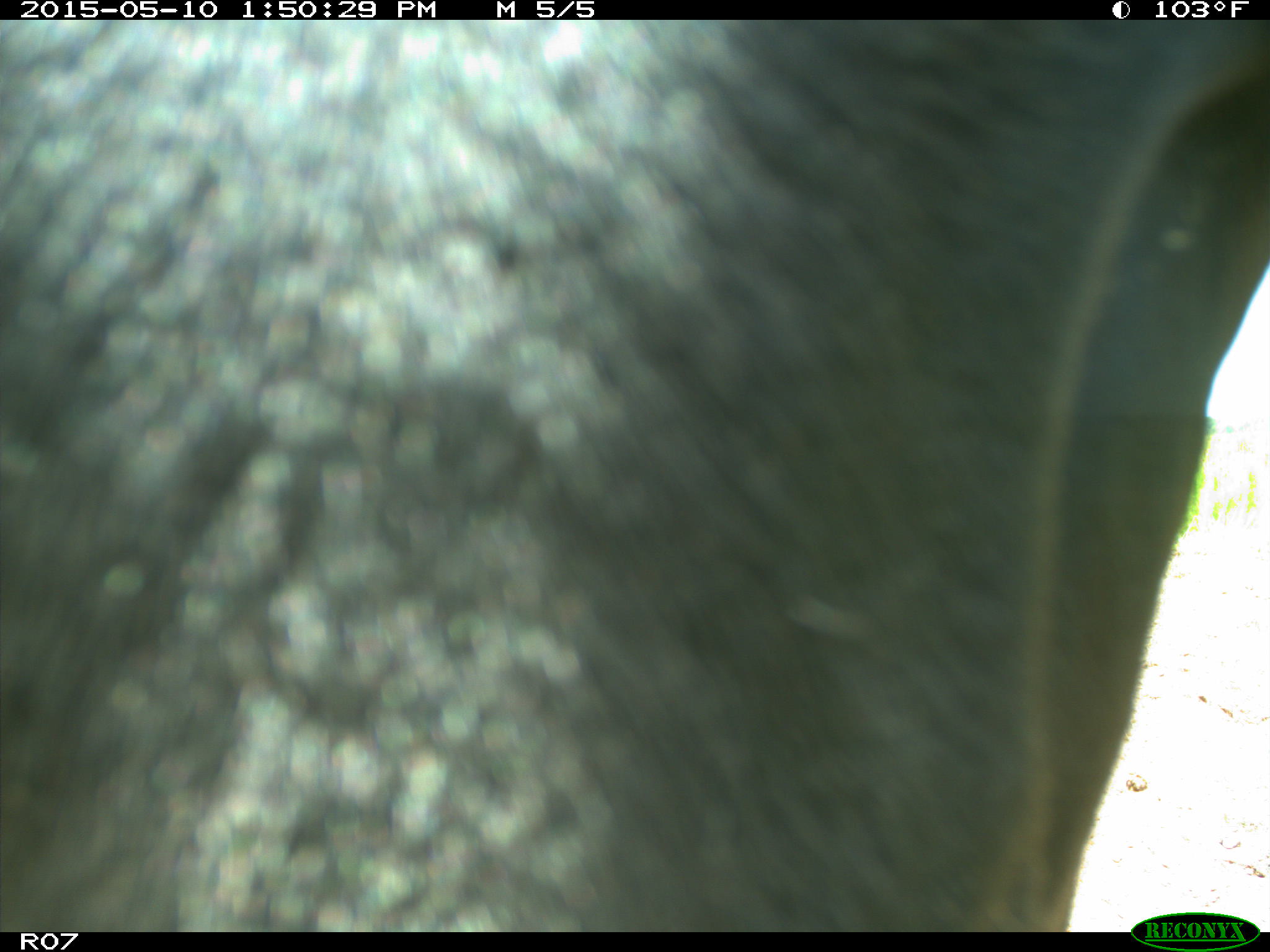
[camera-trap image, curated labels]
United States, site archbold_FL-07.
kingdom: Animalia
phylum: Chordata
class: Mammalia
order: Artiodactyla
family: Bovidae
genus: Bos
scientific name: Bos taurus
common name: domestic cow